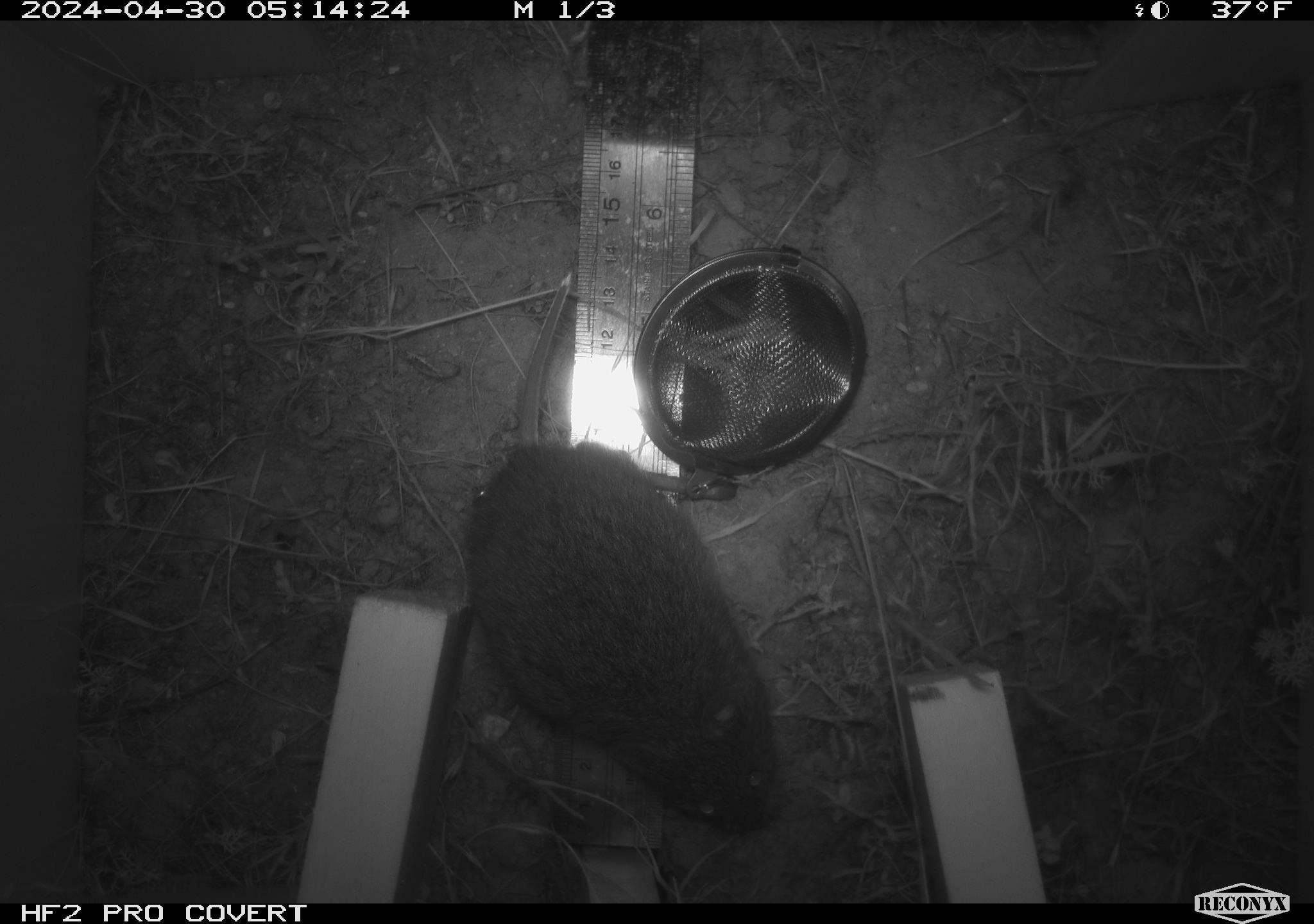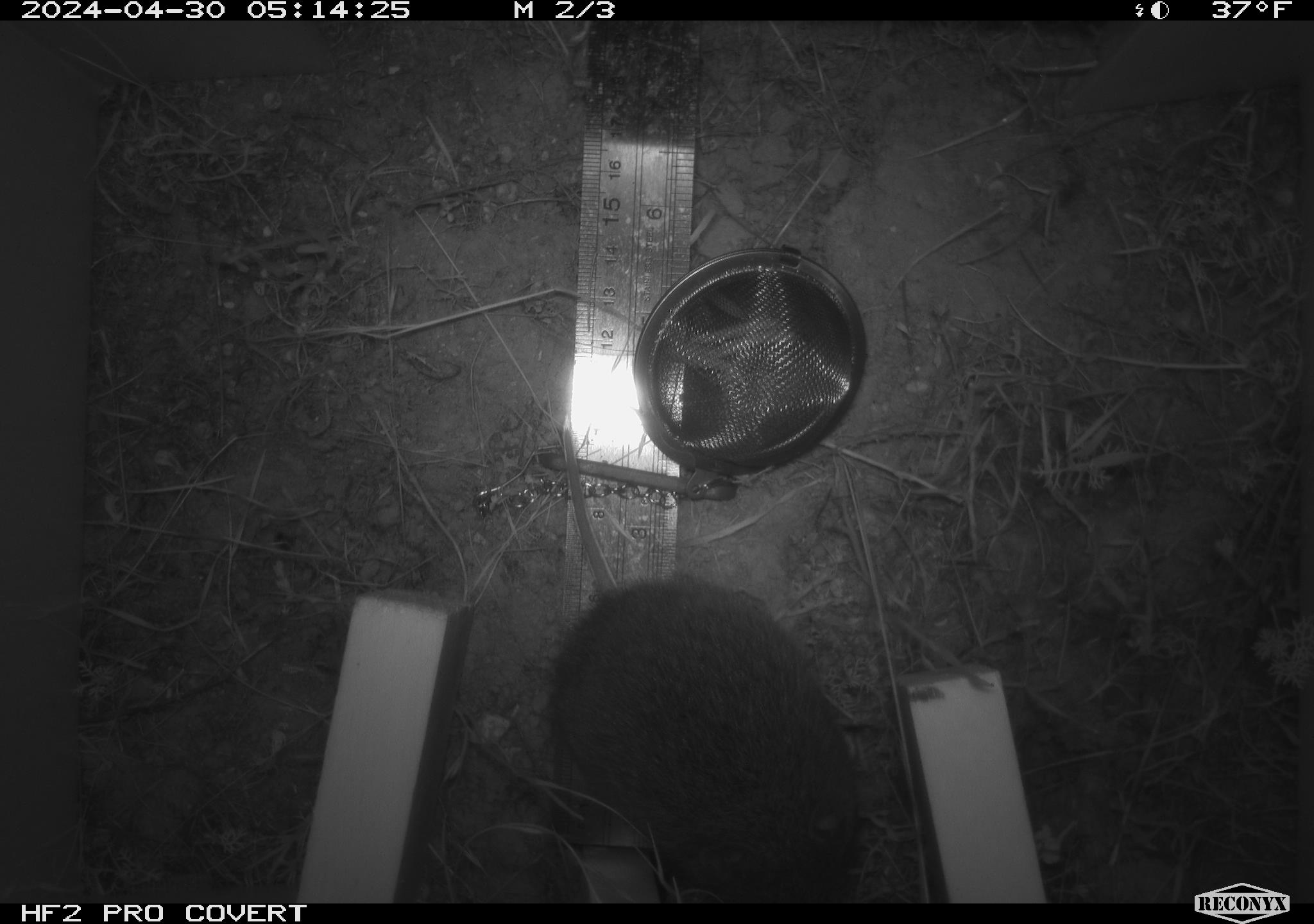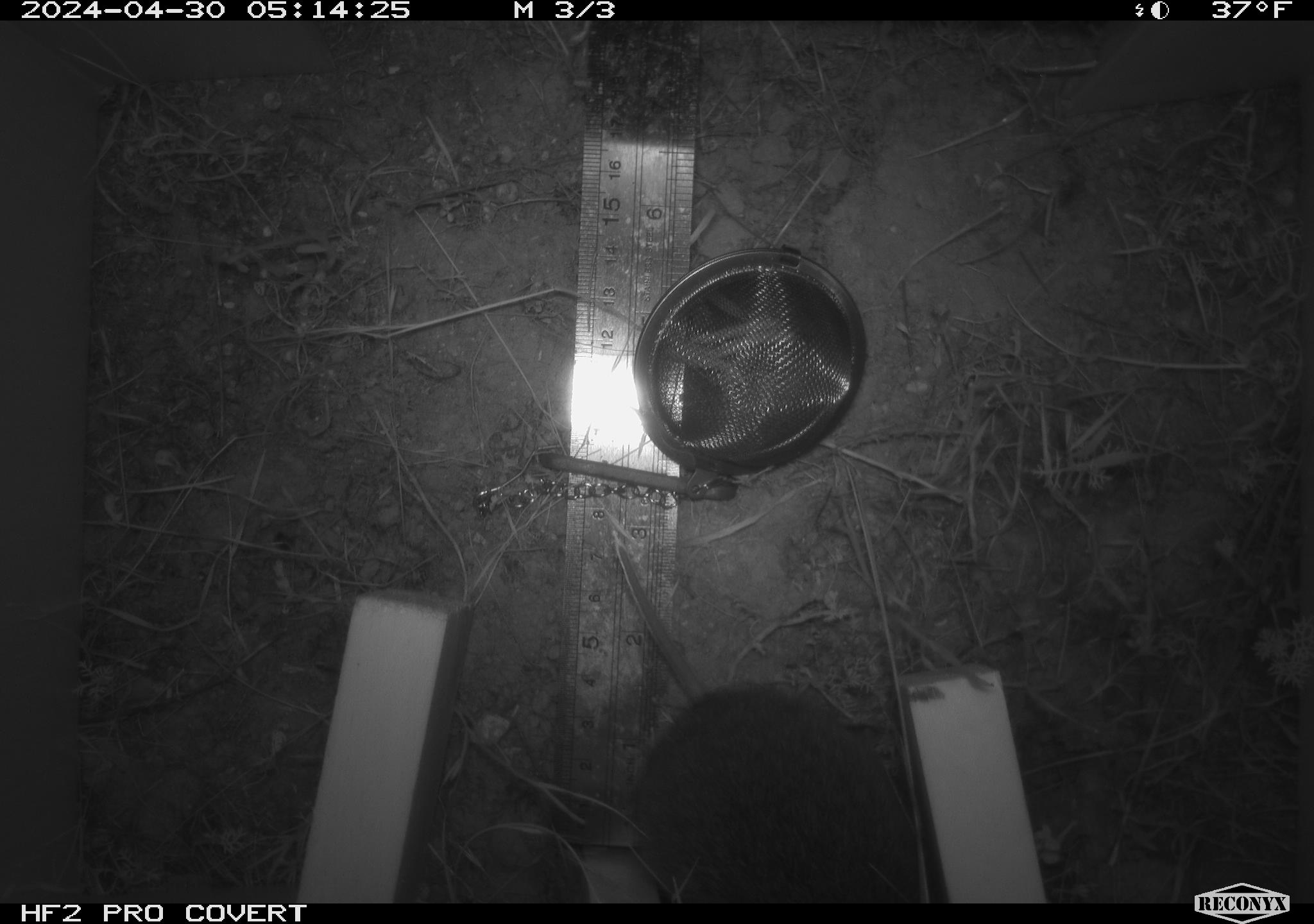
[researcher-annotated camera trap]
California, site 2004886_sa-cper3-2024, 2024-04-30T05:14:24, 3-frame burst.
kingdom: Animalia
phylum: Chordata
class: Mammalia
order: Rodentia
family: Cricetidae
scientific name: Arvicolinae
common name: voles, lemmings, and muskrats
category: arvicolinae subfamily